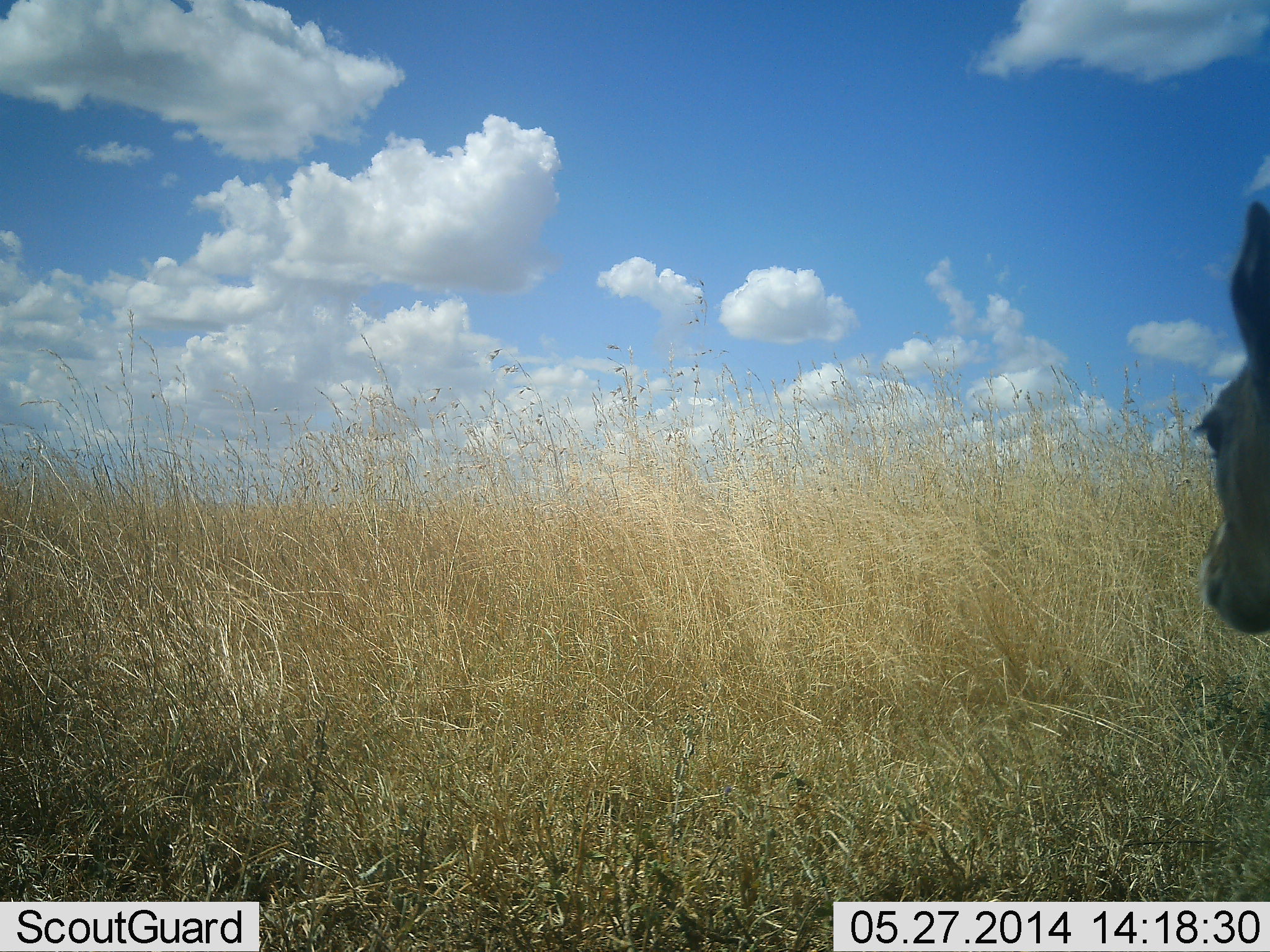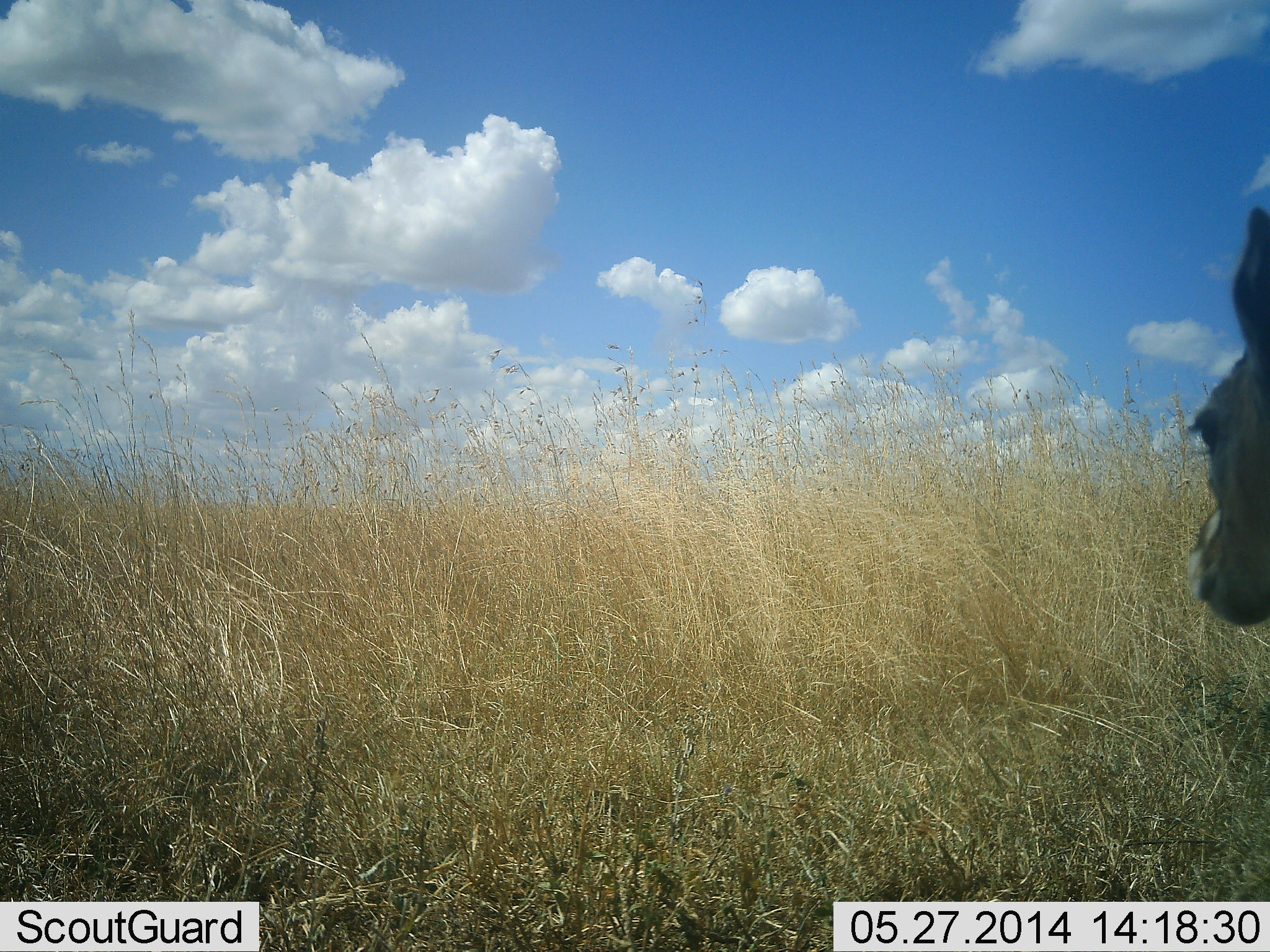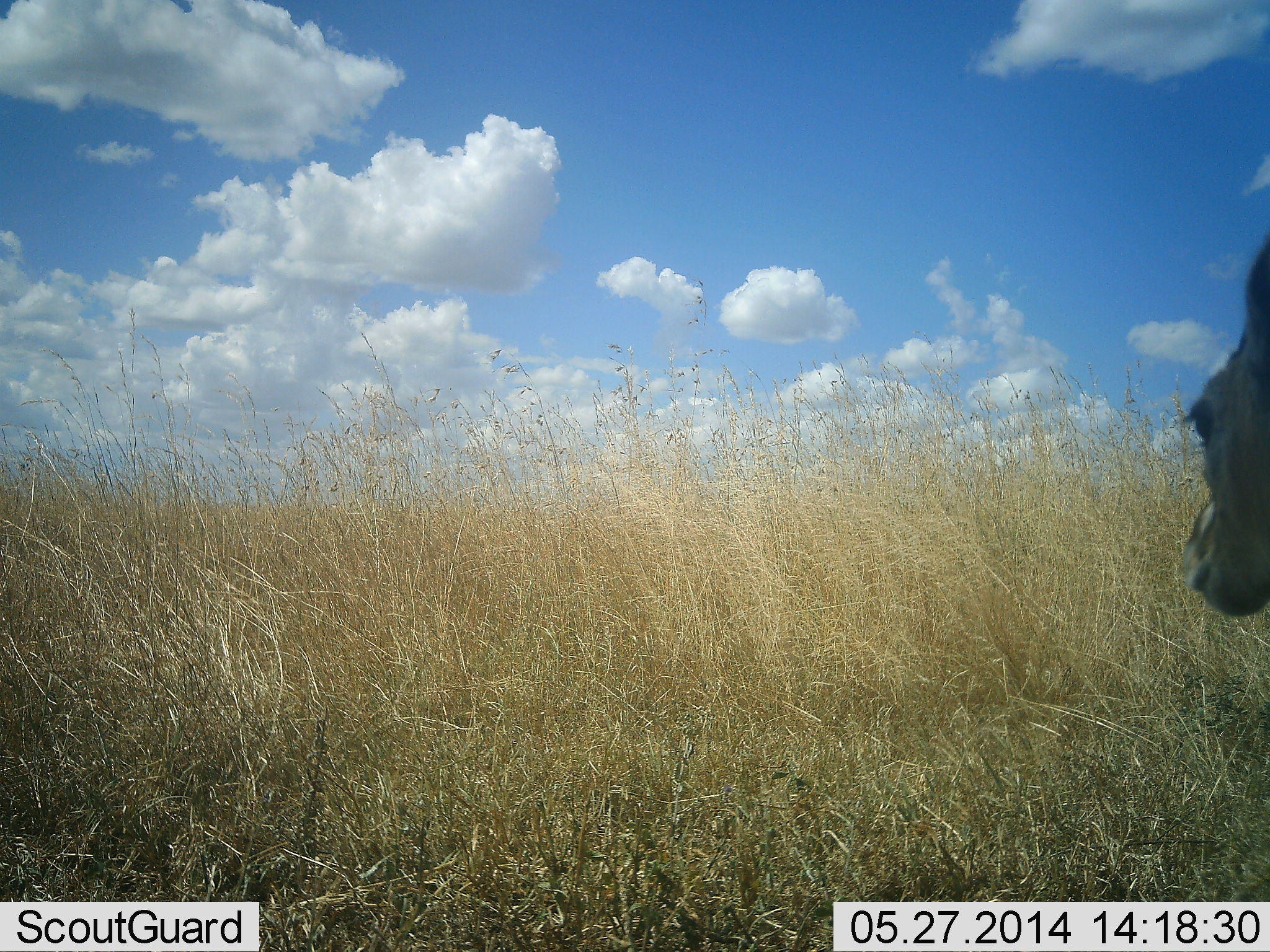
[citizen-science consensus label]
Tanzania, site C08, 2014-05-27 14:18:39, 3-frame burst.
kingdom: Animalia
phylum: Chordata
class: Mammalia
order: Artiodactyla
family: Bovidae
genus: Eudorcas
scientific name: Eudorcas thomsonii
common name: thomson's gazelle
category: gazellethomsons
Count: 1.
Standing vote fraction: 83%.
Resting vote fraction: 9%.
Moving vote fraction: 9%.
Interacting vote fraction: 0%.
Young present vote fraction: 0%.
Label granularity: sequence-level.